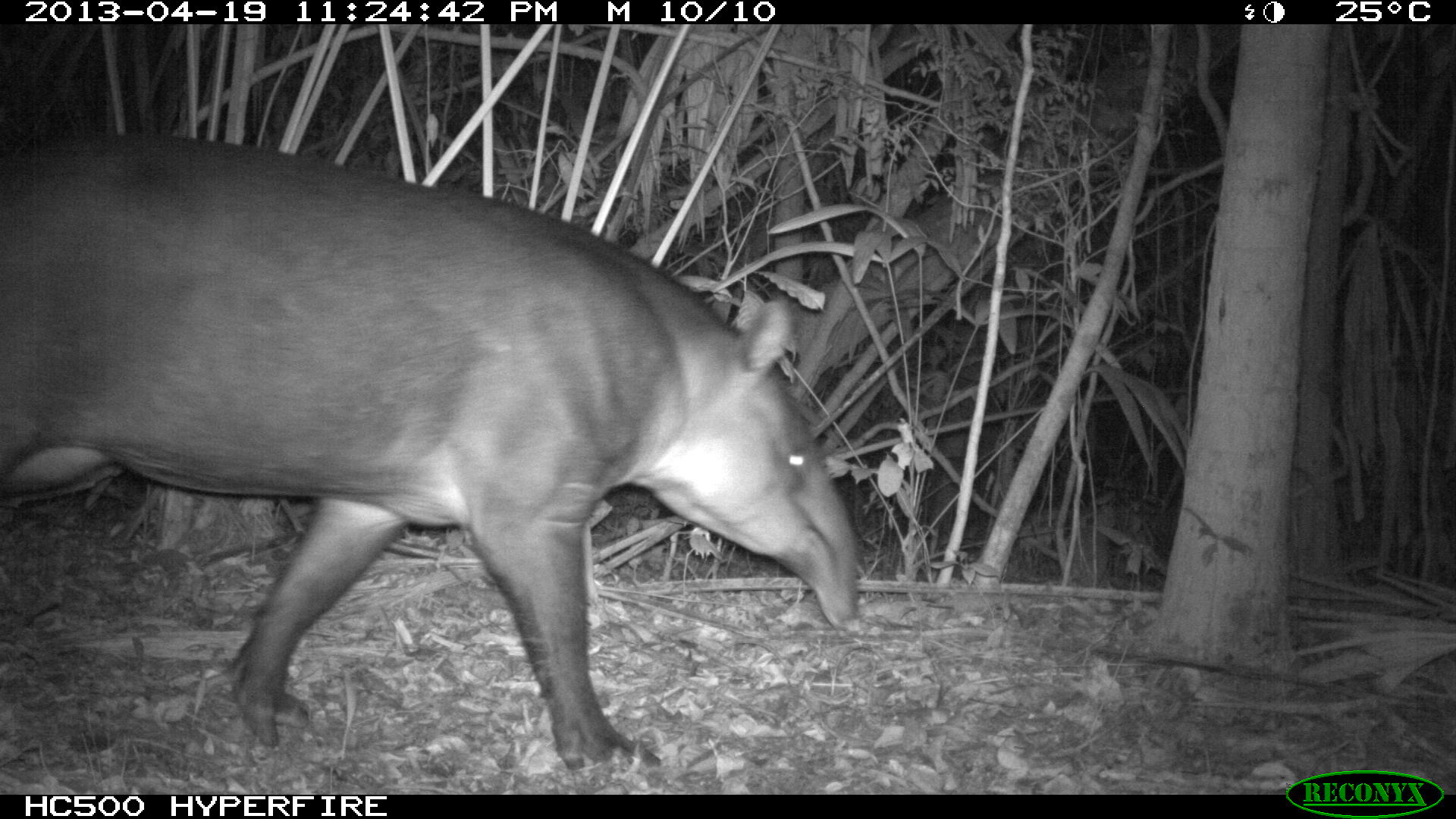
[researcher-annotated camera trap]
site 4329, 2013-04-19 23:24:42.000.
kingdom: Animalia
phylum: Chordata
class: Mammalia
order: Perissodactyla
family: Tapiridae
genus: Tapirus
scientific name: Tapirus bairdii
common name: baird's tapir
Tapirus bairdii (baird's tapir), count 1, sex female.